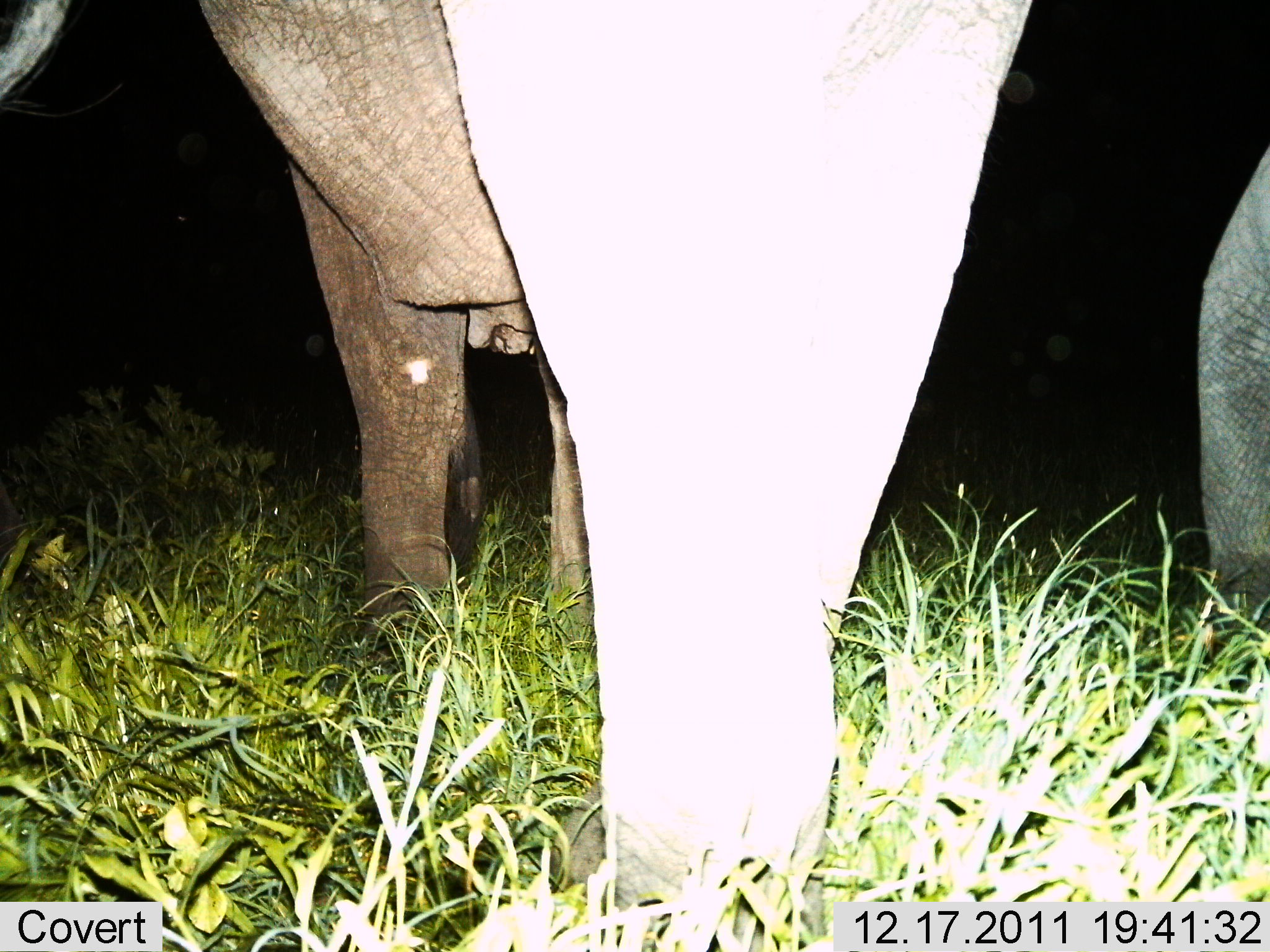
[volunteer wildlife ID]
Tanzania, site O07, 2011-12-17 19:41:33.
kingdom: Animalia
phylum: Chordata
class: Mammalia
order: Proboscidea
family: Elephantidae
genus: Loxodonta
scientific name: Loxodonta africana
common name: african bush elephant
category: elephant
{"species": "elephant (african bush elephant) (Loxodonta africana)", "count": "2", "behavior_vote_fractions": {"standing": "85%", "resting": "0%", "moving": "8%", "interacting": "8%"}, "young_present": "0%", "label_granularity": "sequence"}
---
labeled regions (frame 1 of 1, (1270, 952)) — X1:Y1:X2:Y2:
animal: 0:0:1041:952; 1196:144:1270:690